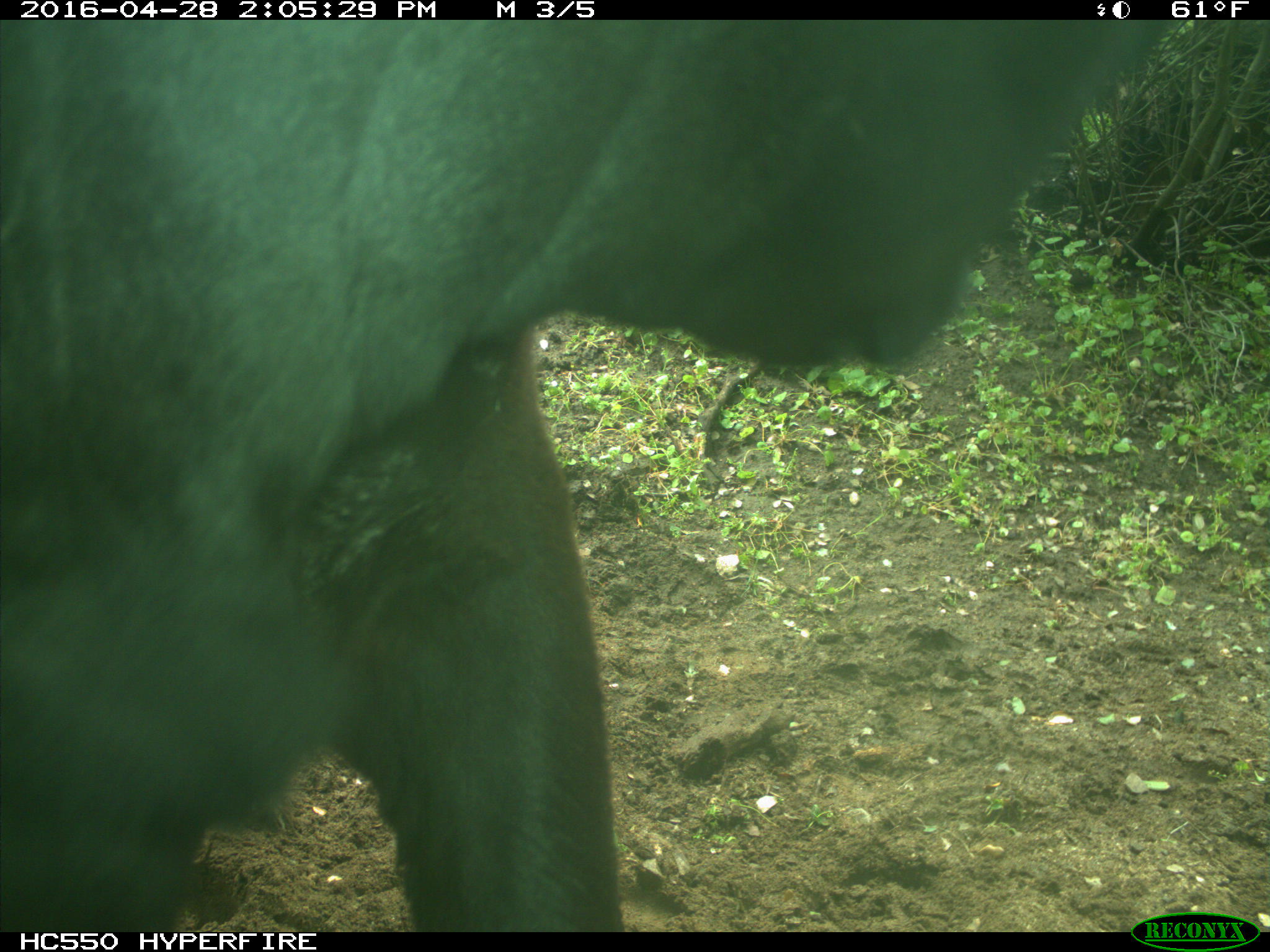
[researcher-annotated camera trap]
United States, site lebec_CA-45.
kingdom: Animalia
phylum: Chordata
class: Mammalia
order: Artiodactyla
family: Bovidae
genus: Bos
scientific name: Bos taurus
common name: domestic cow